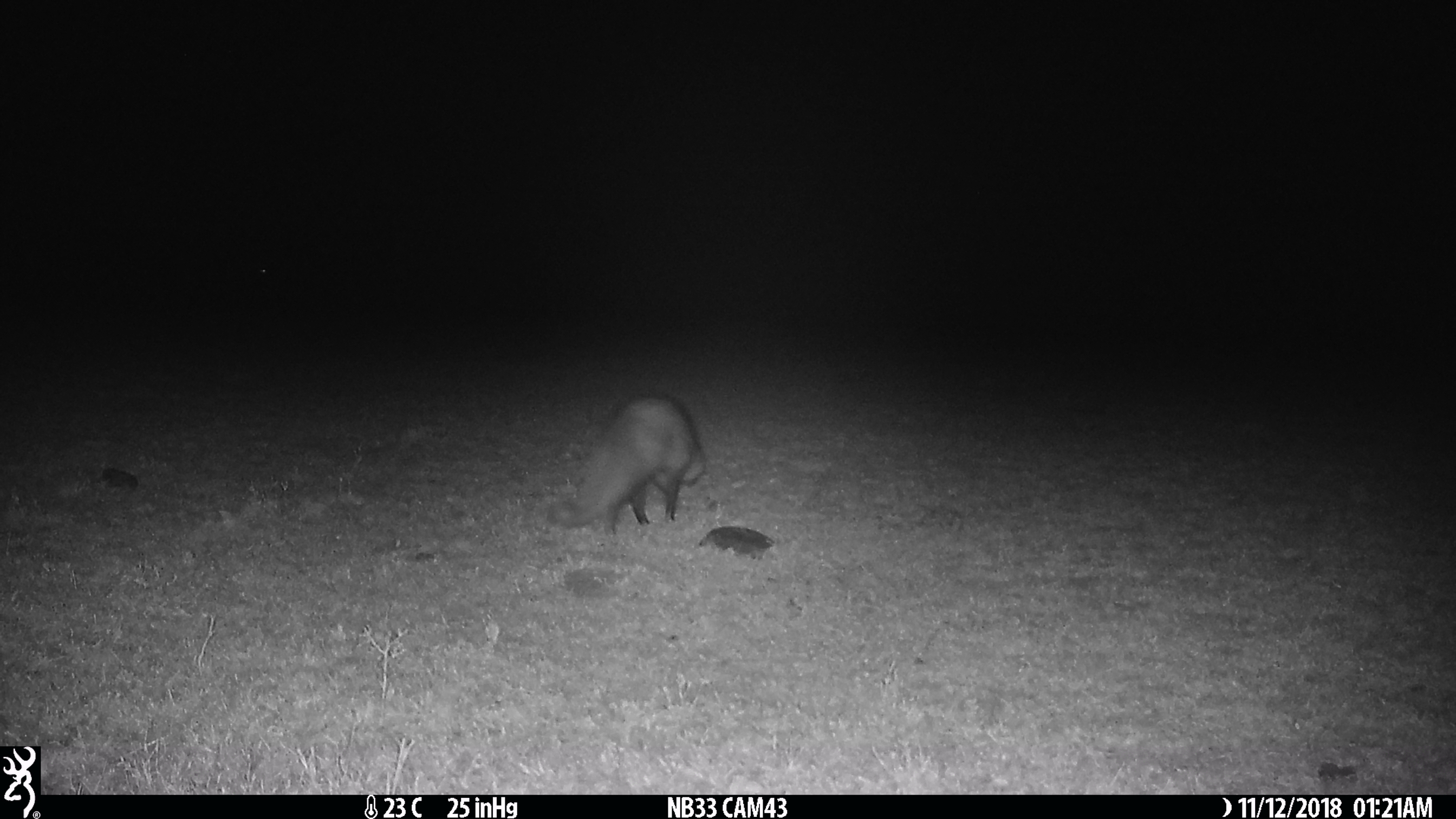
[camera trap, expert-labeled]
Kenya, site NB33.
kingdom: Animalia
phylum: Chordata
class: Mammalia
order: Carnivora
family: Herpestidae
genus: Ichneumia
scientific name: Ichneumia albicauda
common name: white-tailed mongoose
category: mongoose white tailed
Mongoose white tailed (white-tailed mongoose) (Ichneumia albicauda).